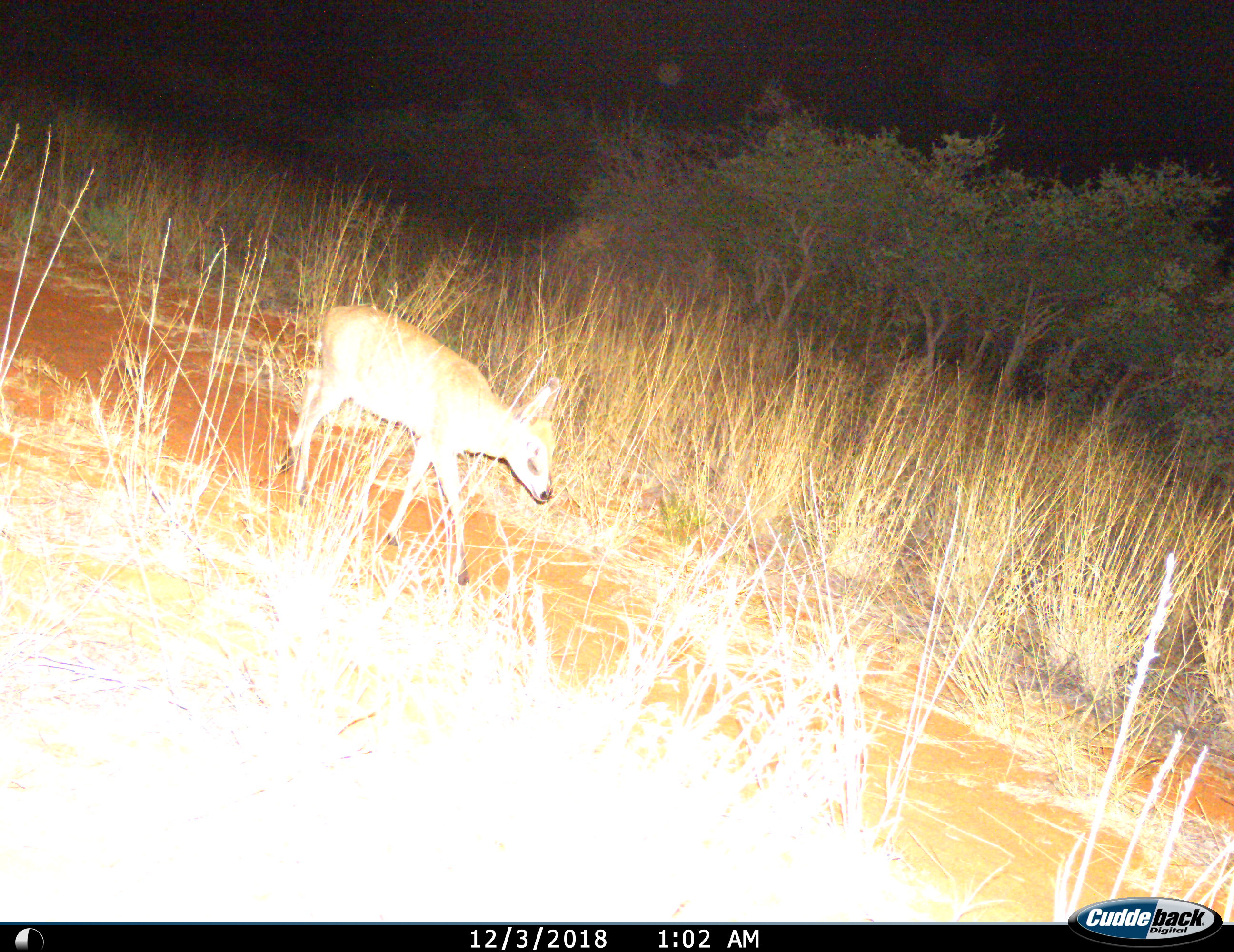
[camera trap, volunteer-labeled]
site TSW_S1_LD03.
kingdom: Animalia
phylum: Chordata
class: Mammalia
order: Artiodactyla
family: Bovidae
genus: Sylvicapra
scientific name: Sylvicapra grimmia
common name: common duiker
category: duikercommongrey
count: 1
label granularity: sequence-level